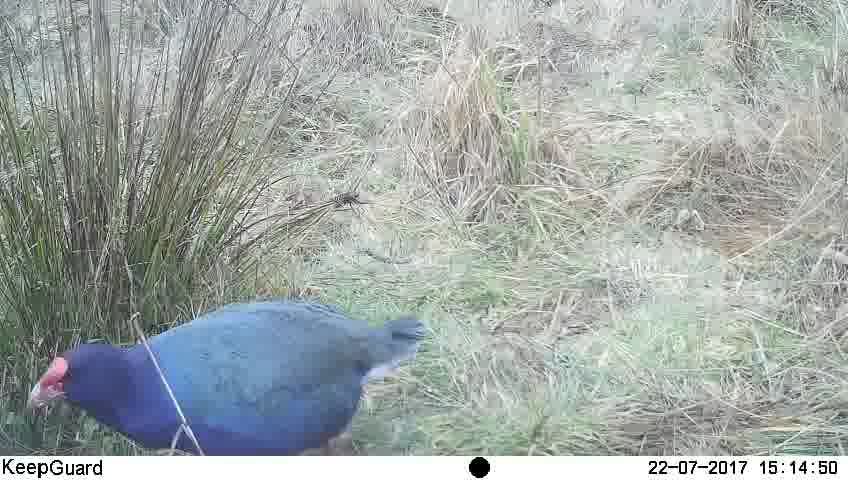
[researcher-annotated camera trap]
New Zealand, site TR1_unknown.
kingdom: Animalia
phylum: Chordata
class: Aves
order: Gruiformes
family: Rallidae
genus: Porphyrio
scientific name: Porphyrio mantelli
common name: takahe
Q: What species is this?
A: Takahe (Porphyrio mantelli).